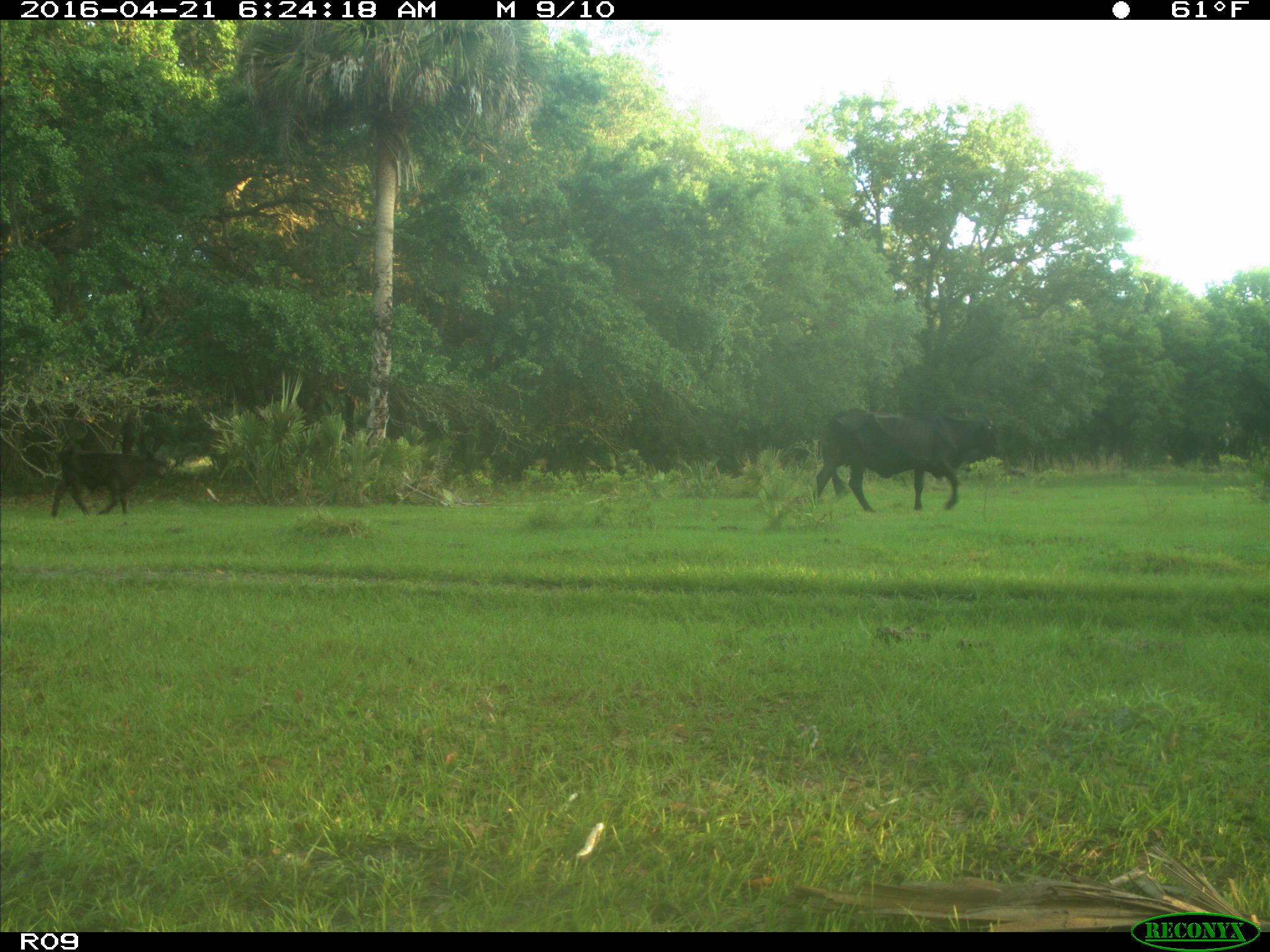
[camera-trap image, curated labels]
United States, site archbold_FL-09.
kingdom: Animalia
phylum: Chordata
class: Mammalia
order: Artiodactyla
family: Bovidae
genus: Bos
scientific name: Bos taurus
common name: domestic cow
Bos taurus (domestic cow).